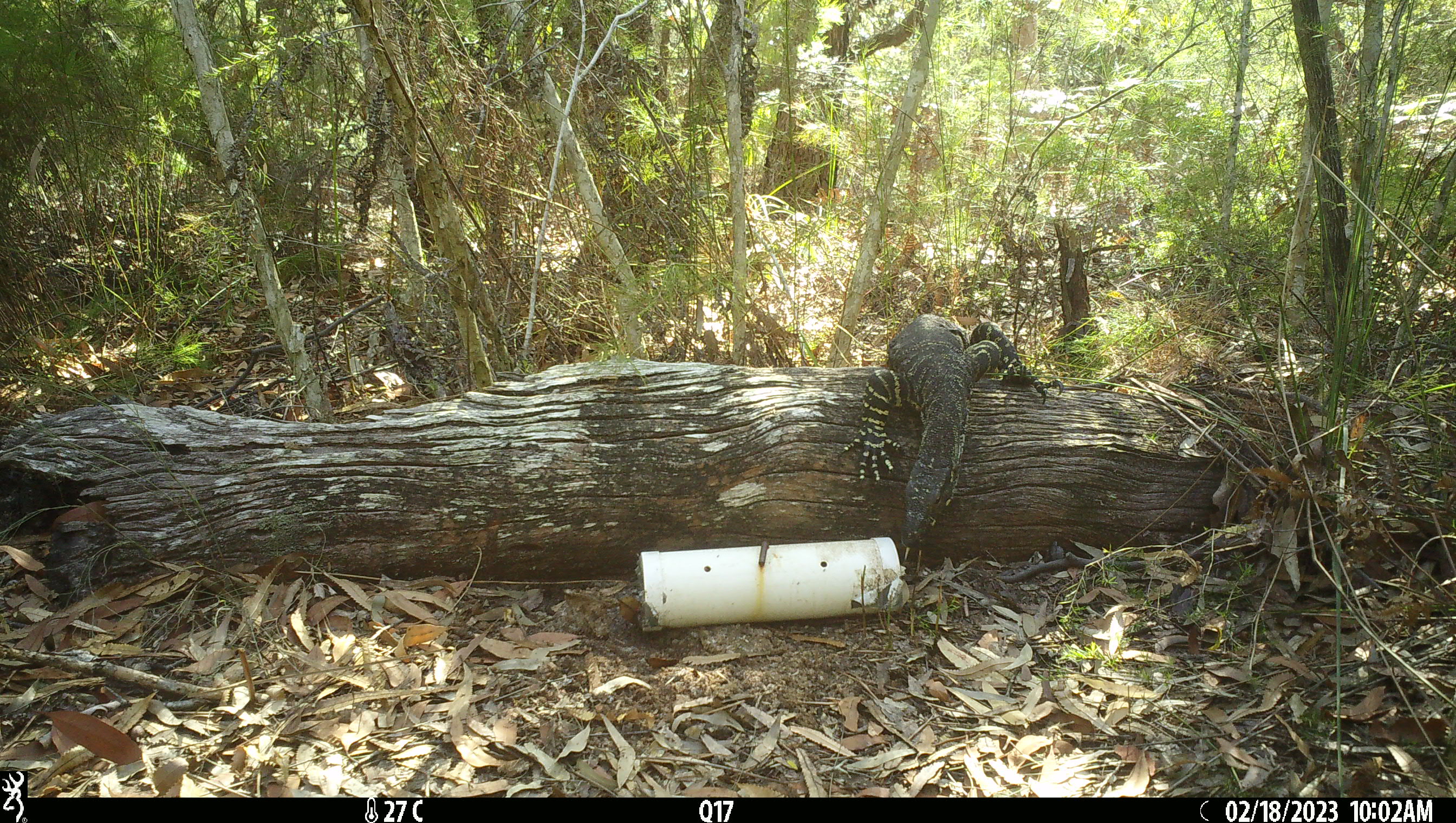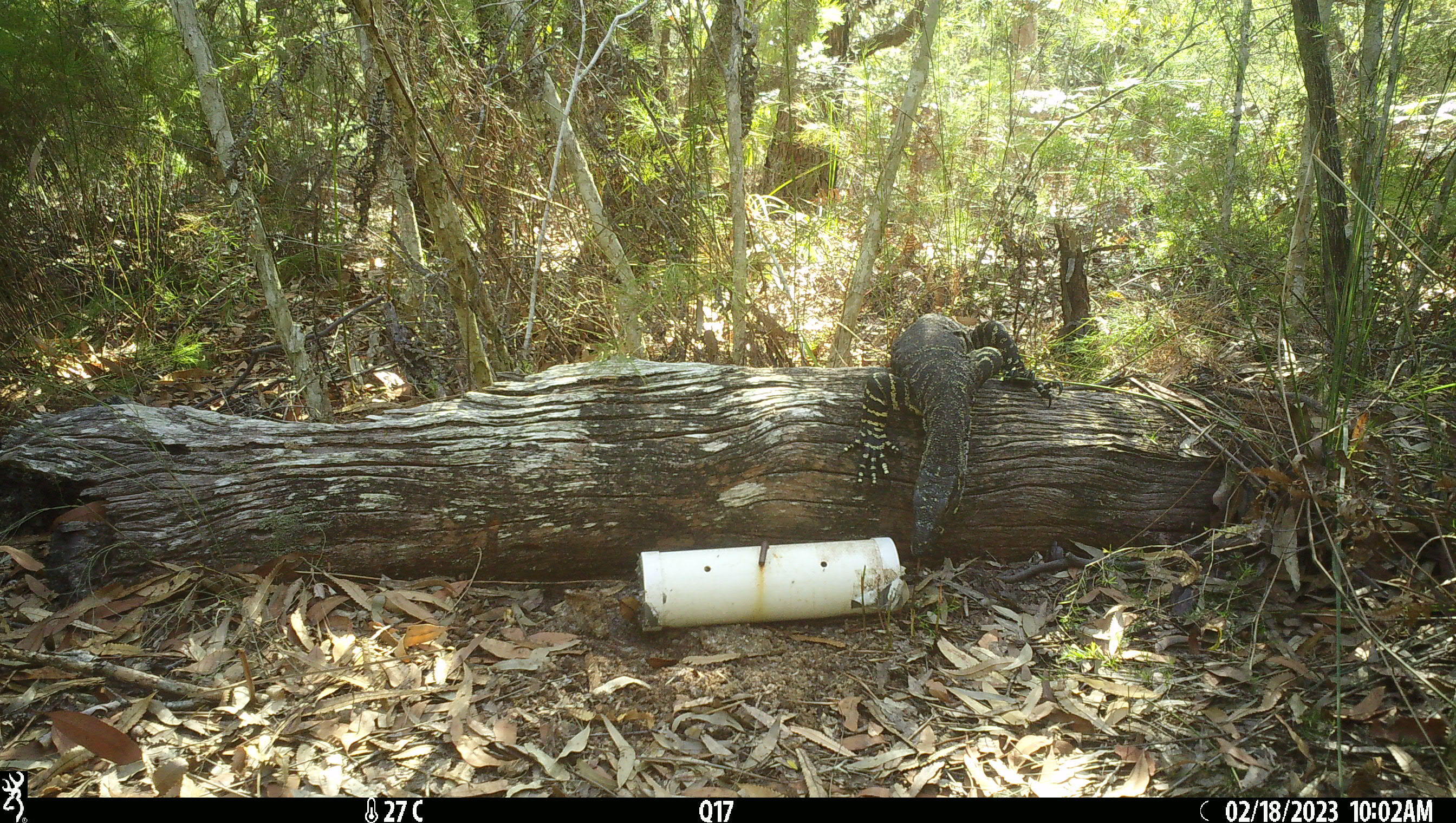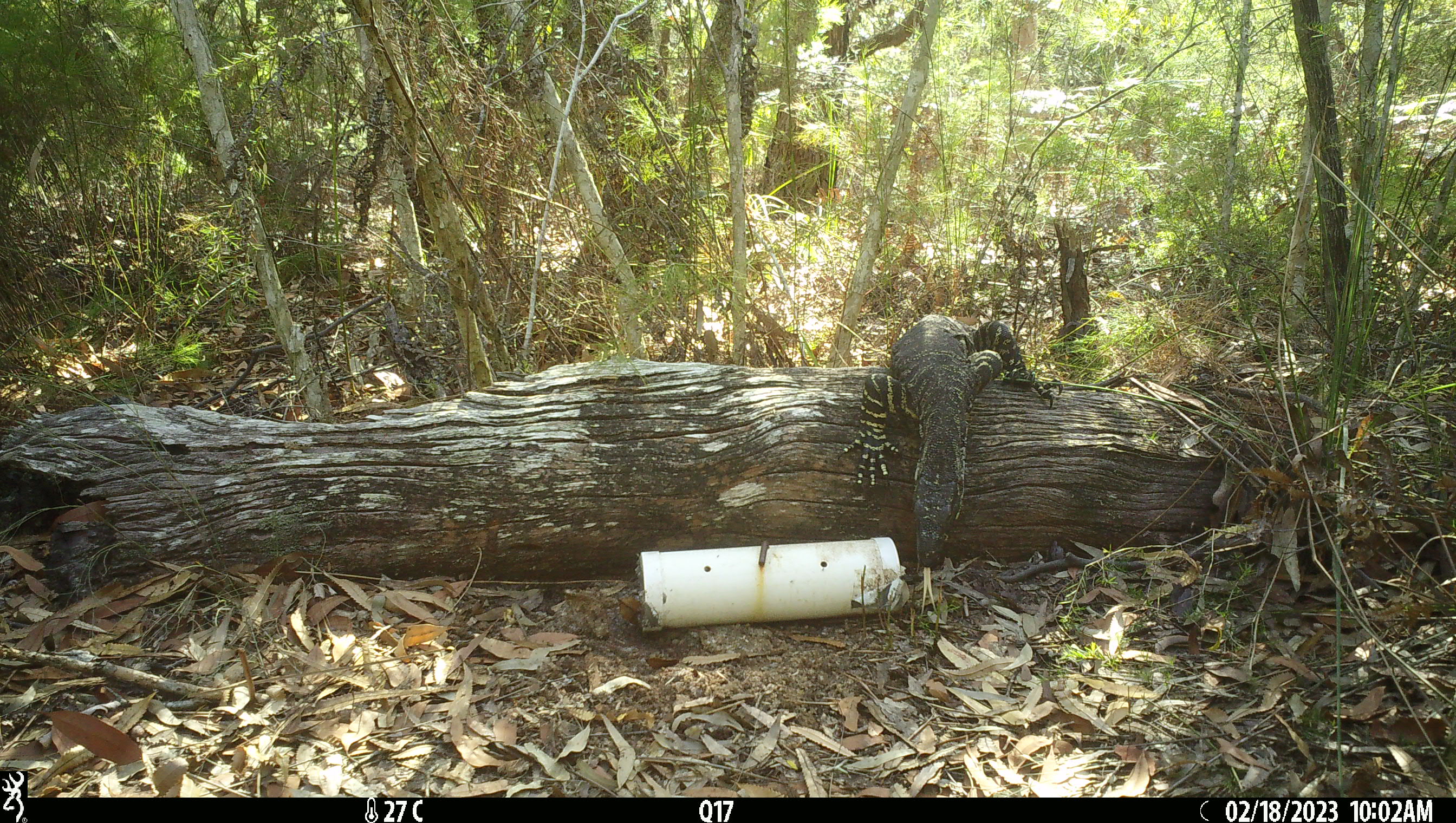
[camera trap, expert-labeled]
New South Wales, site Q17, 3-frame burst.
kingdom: Animalia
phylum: Chordata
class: Reptilia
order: Squamata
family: Varanidae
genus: Varanus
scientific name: Varanus varius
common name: lace monitor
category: goanna